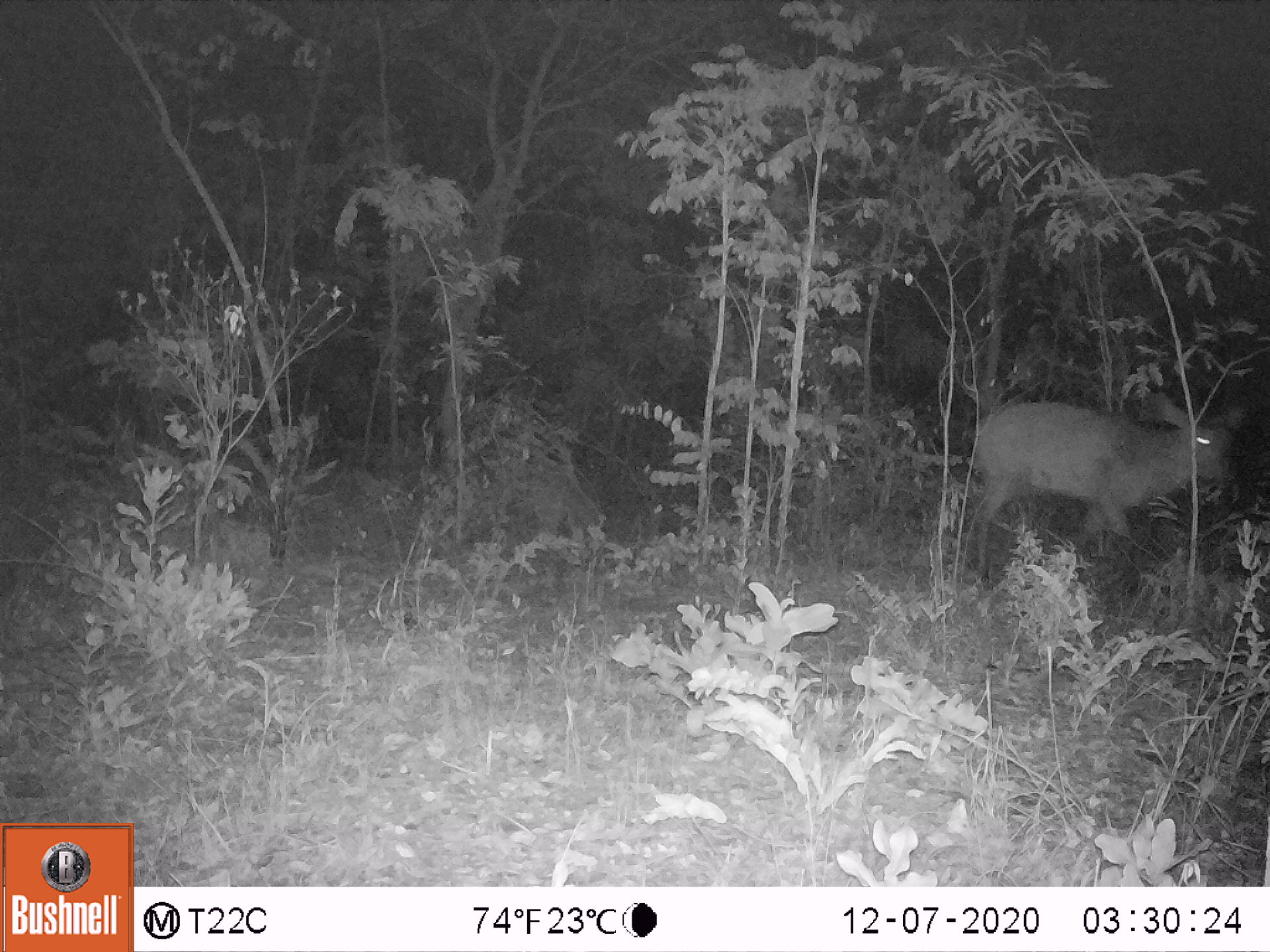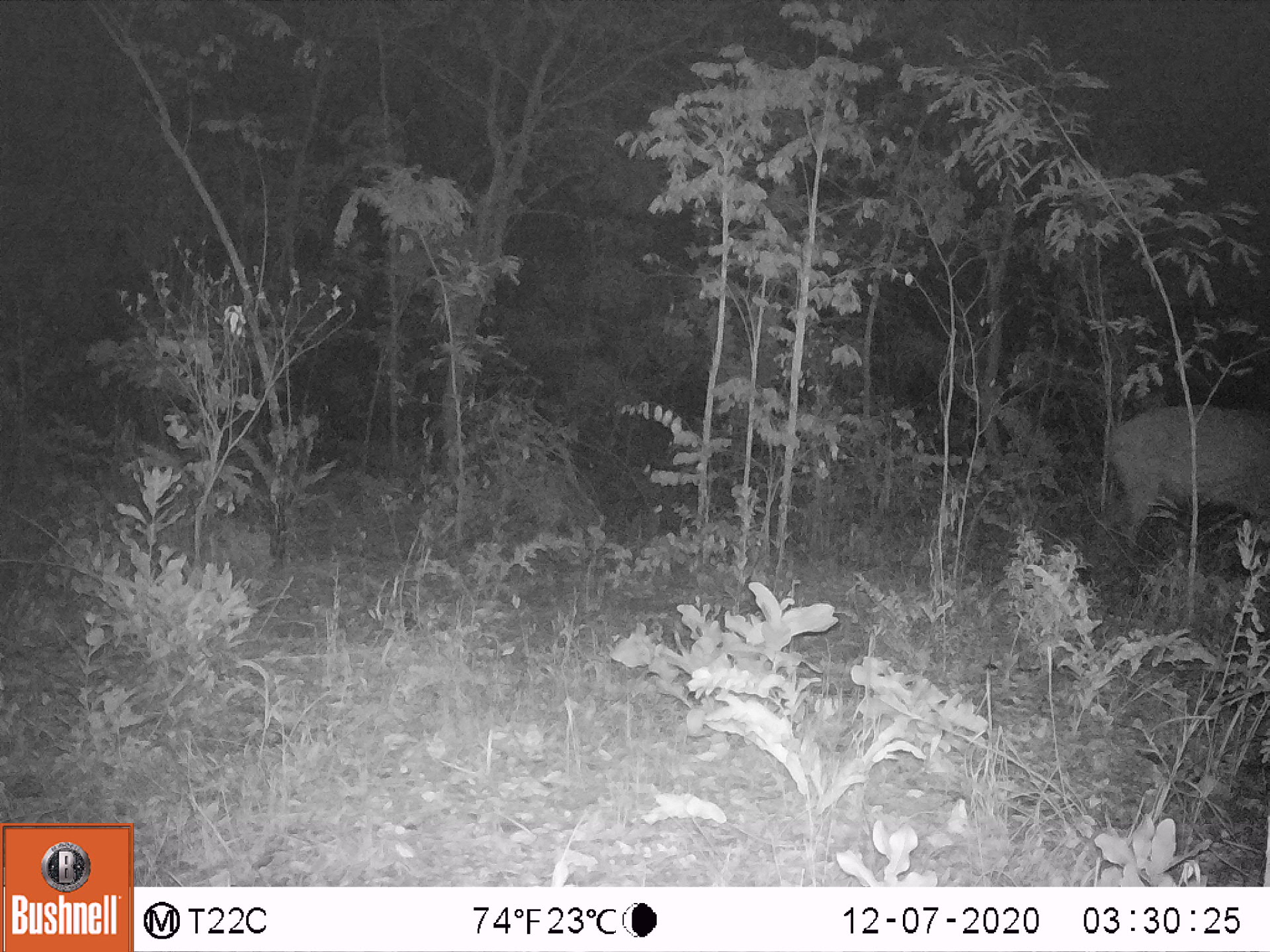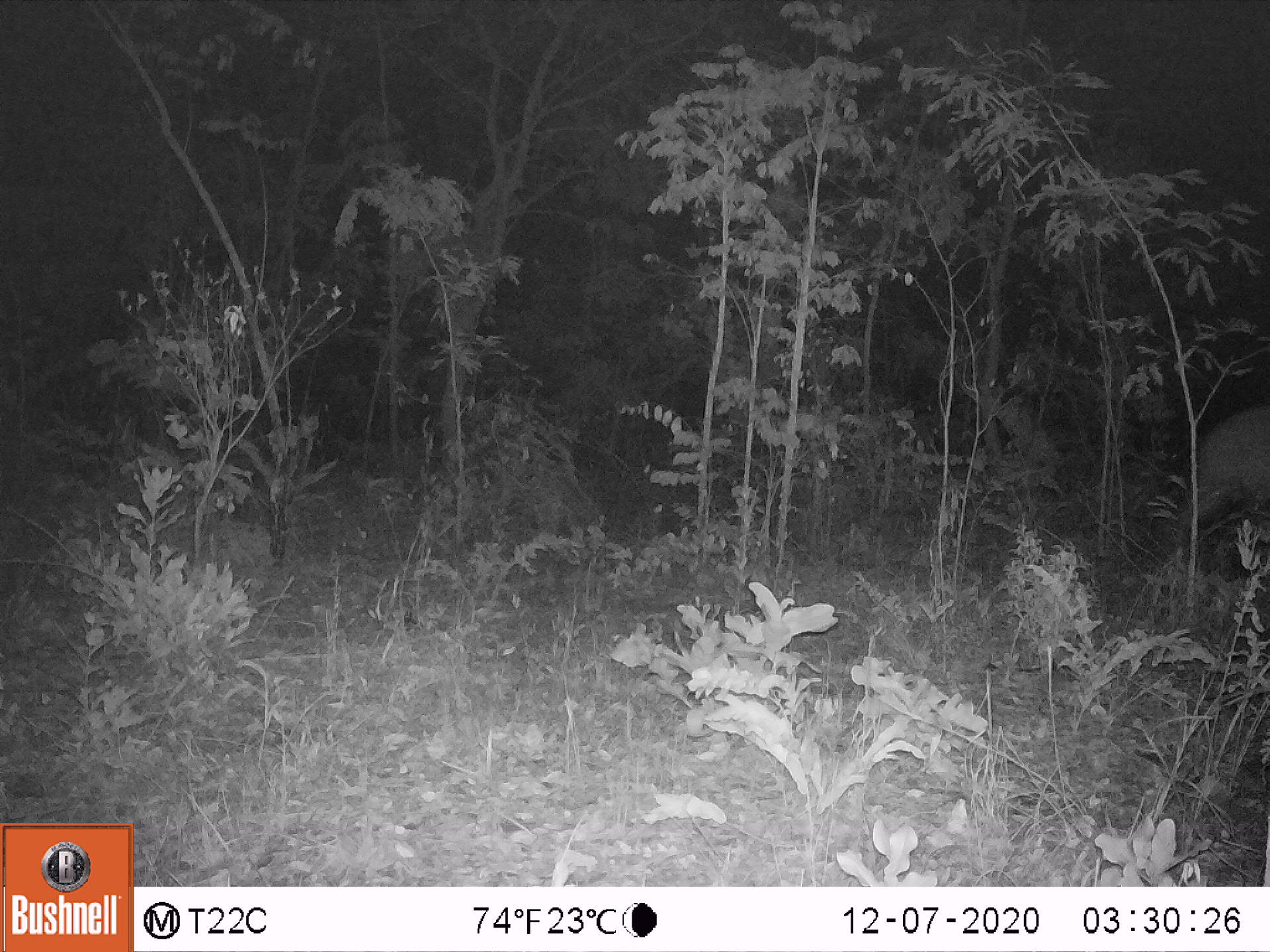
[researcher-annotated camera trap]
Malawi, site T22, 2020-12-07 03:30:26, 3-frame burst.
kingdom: Animalia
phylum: Chordata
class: Mammalia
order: Artiodactyla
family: Bovidae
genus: Kobus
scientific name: Kobus ellipsiprymnus ellipsiprymnus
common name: common waterbuck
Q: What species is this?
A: Common waterbuck (Kobus ellipsiprymnus ellipsiprymnus).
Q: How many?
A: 1.